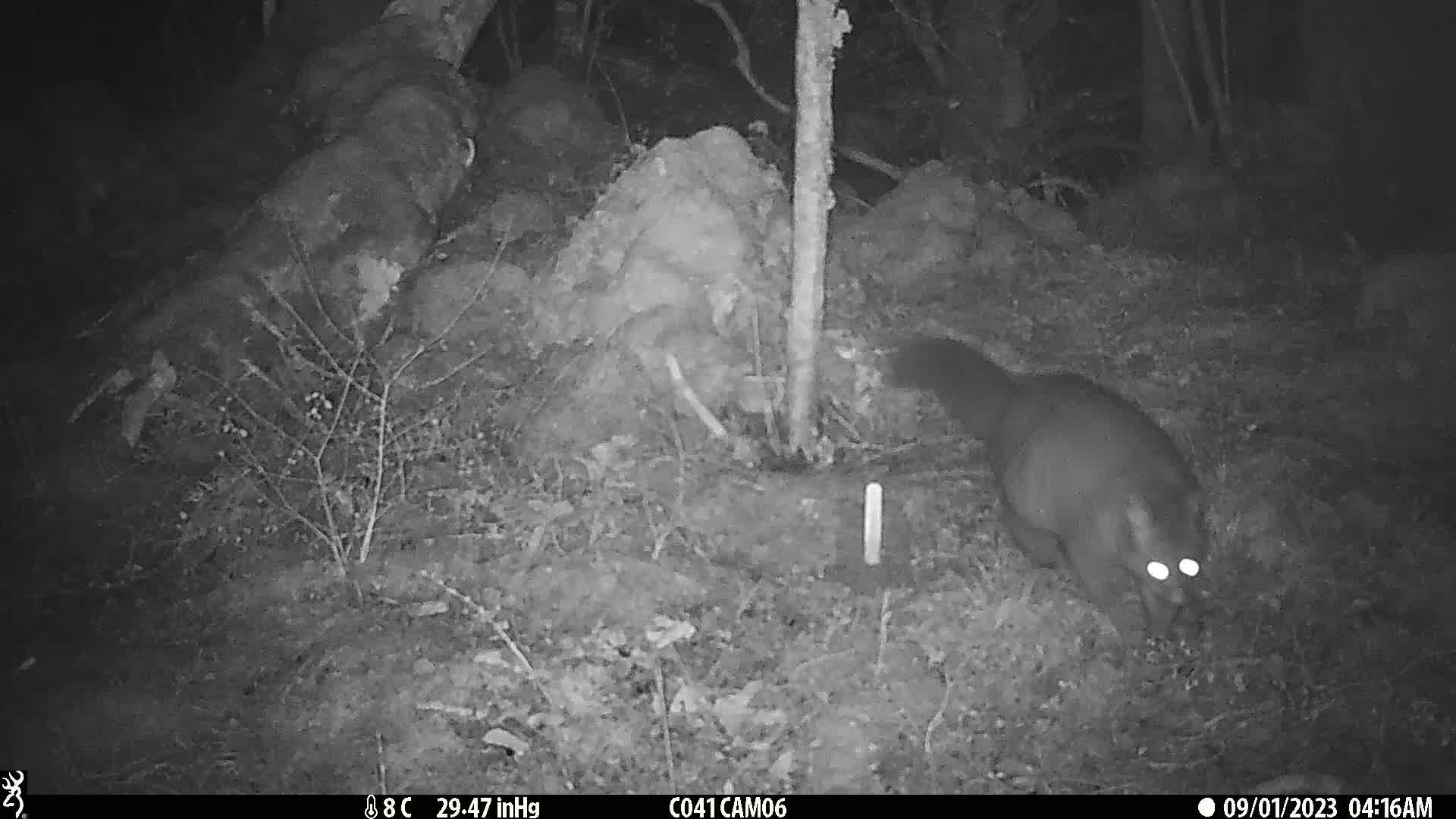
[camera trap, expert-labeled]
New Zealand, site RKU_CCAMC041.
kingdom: Animalia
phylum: Chordata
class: Mammalia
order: Diprotodontia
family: Phalangeridae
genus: Trichosurus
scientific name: Trichosurus vulpecula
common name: common brushtail possum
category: possum